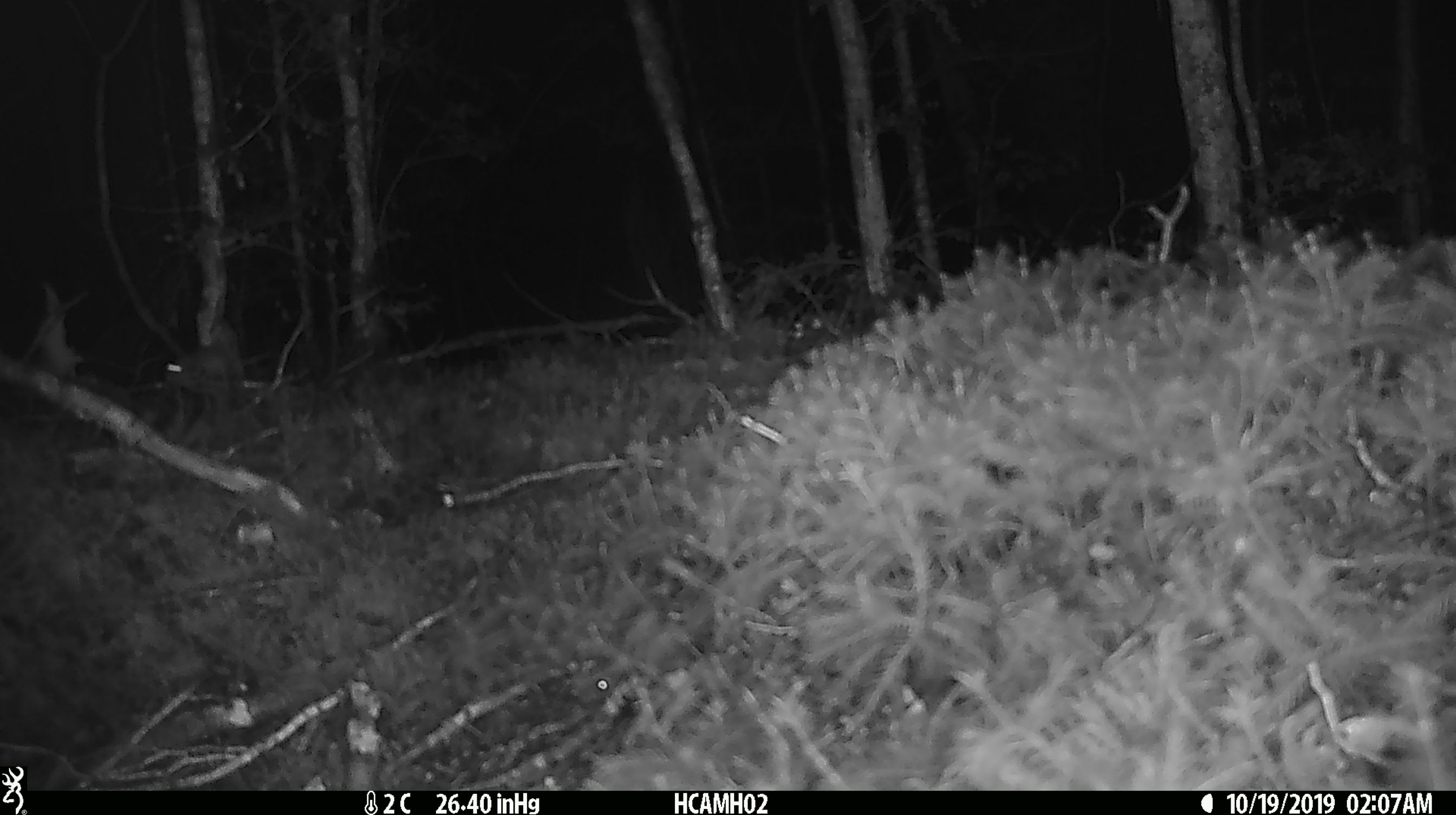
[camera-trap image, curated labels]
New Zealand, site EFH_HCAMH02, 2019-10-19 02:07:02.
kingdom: Animalia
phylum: Chordata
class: Mammalia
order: Rodentia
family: Muridae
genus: Mus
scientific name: Mus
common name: mouse